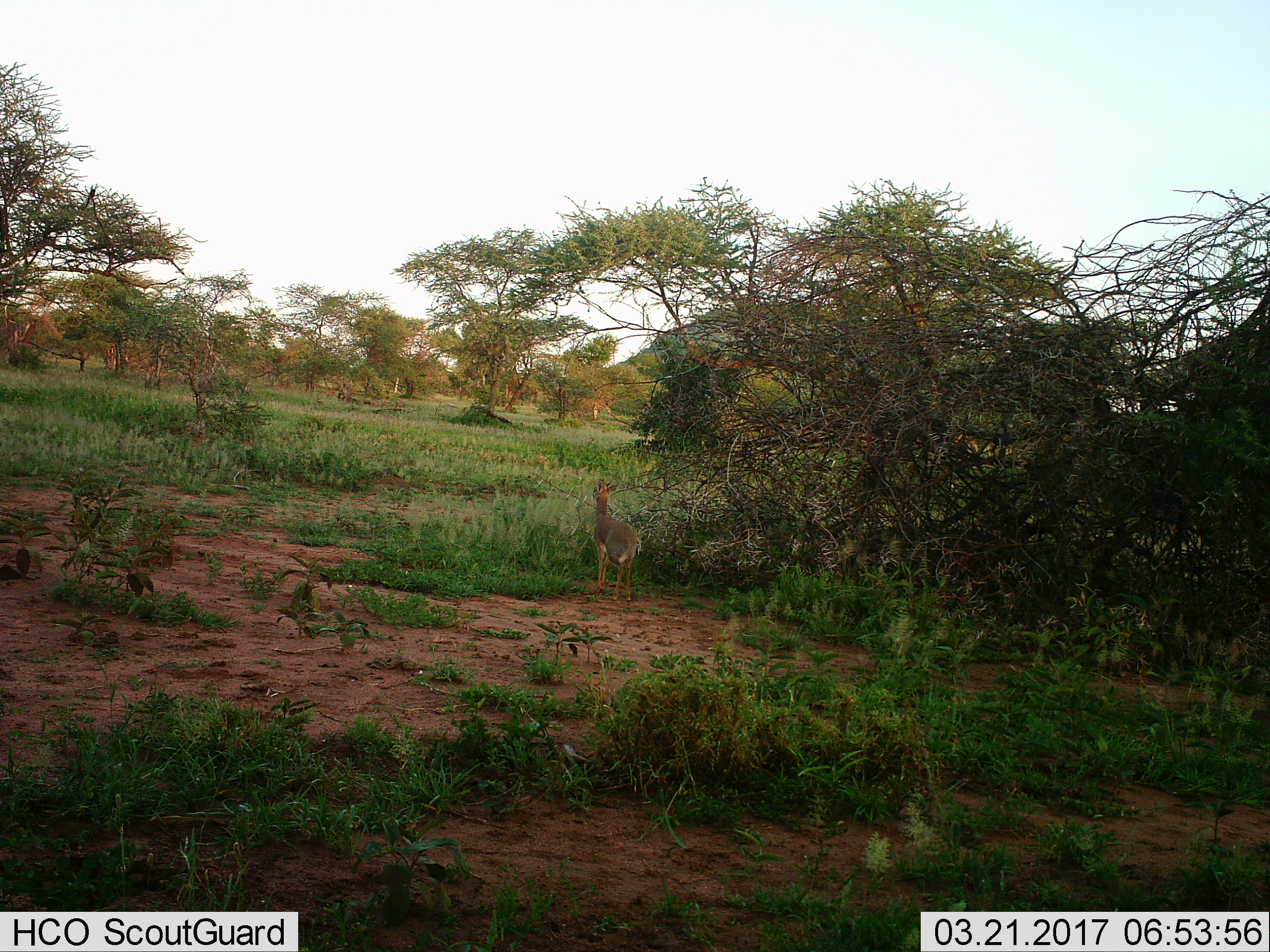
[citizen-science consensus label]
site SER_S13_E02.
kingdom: Animalia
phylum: Chordata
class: Mammalia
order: Artiodactyla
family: Bovidae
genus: Madoqua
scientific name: Madoqua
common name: dik-dik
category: dikdik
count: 1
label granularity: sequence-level